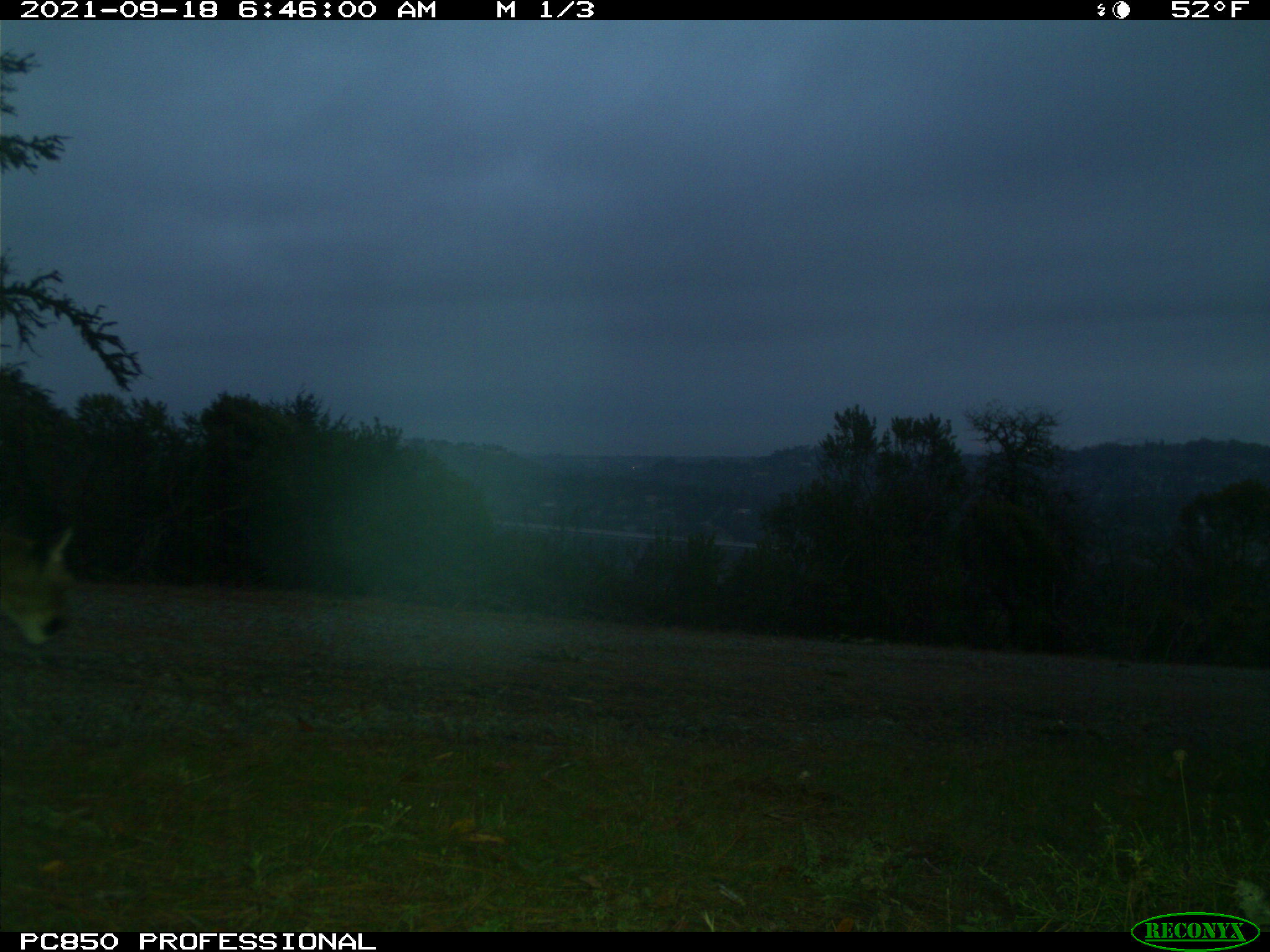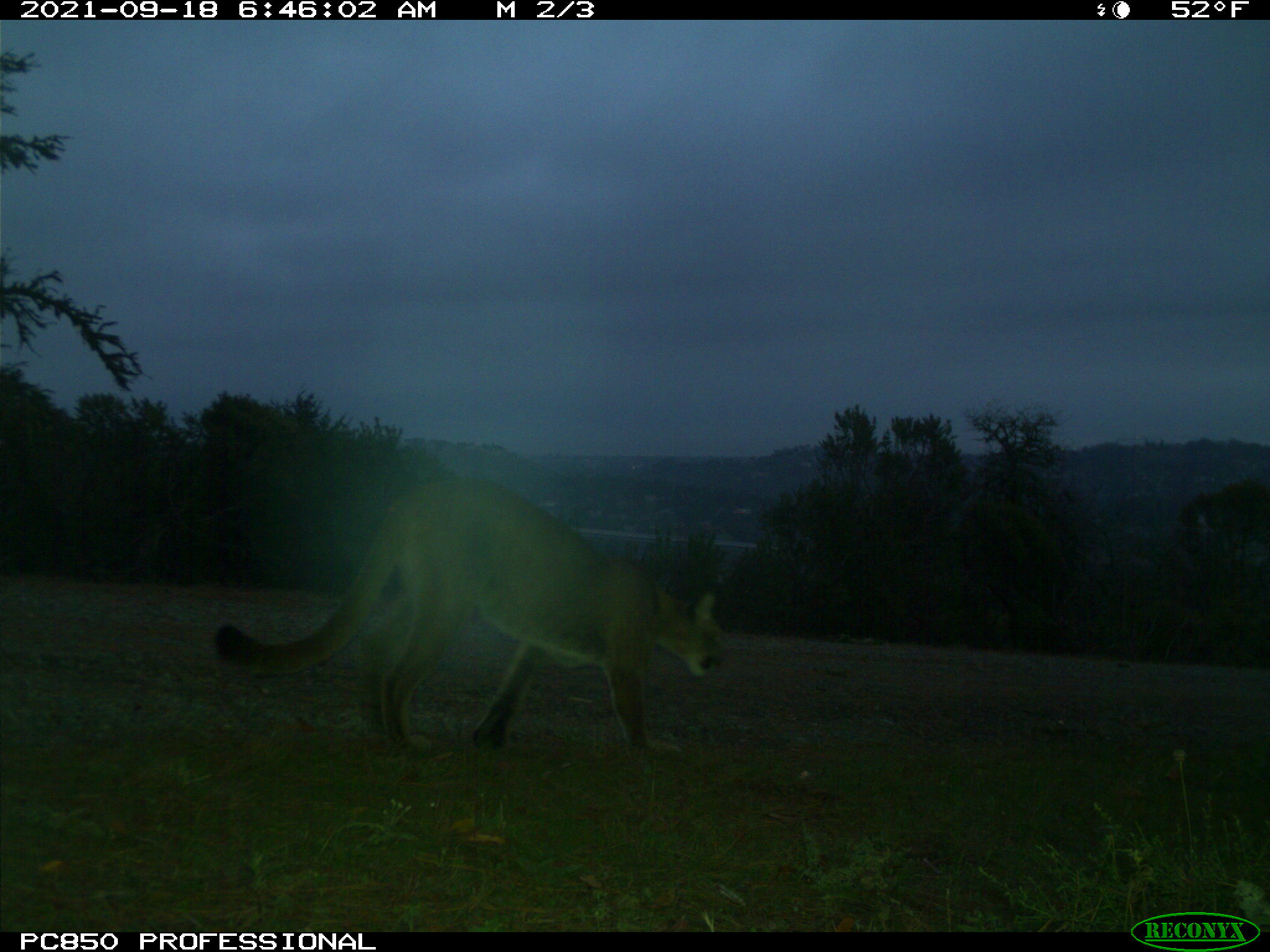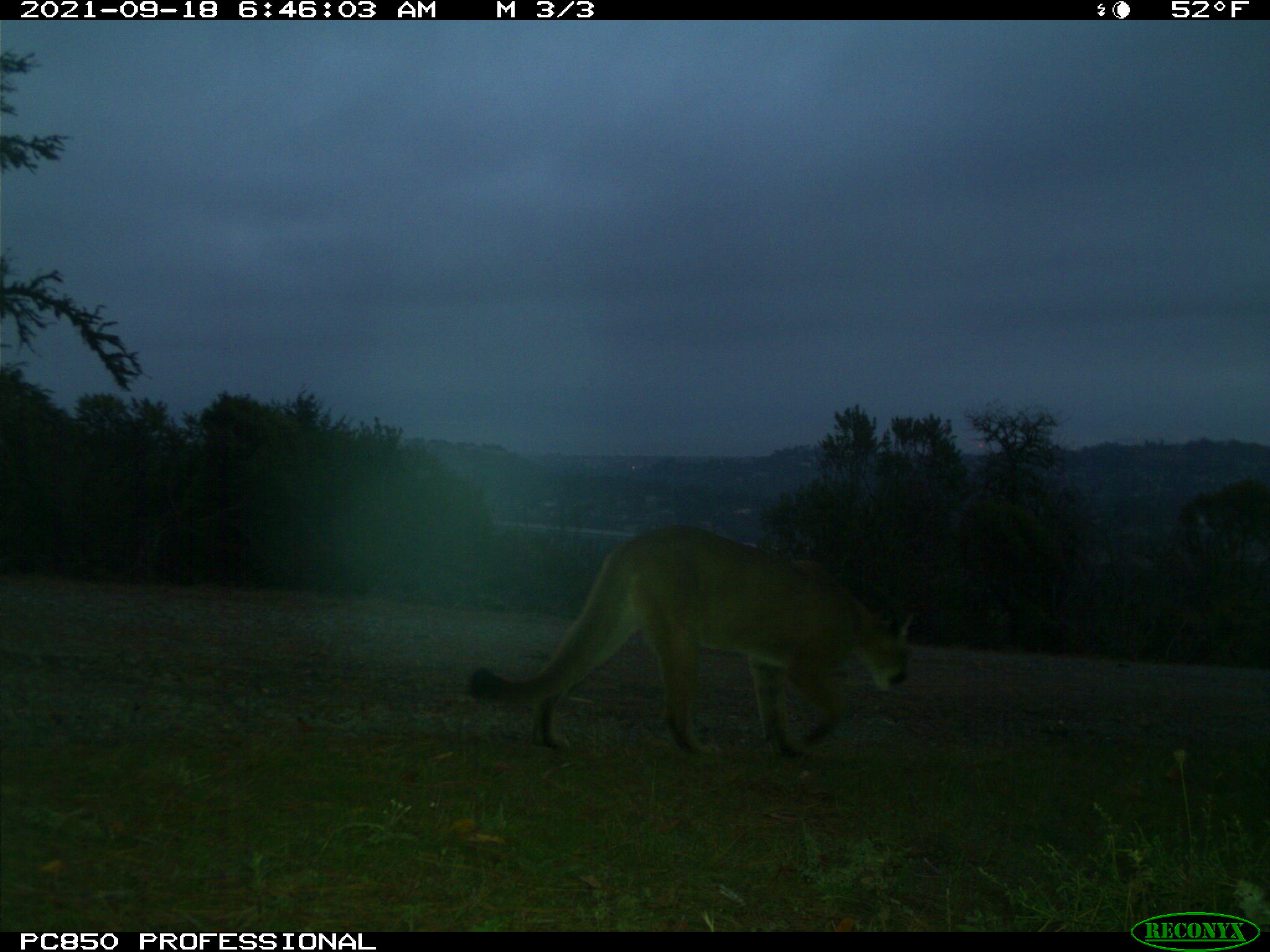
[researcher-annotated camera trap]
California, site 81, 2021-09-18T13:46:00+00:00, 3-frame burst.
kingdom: Animalia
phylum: Chordata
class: Mammalia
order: Carnivora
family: Felidae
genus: Puma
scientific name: Puma concolor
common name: puma